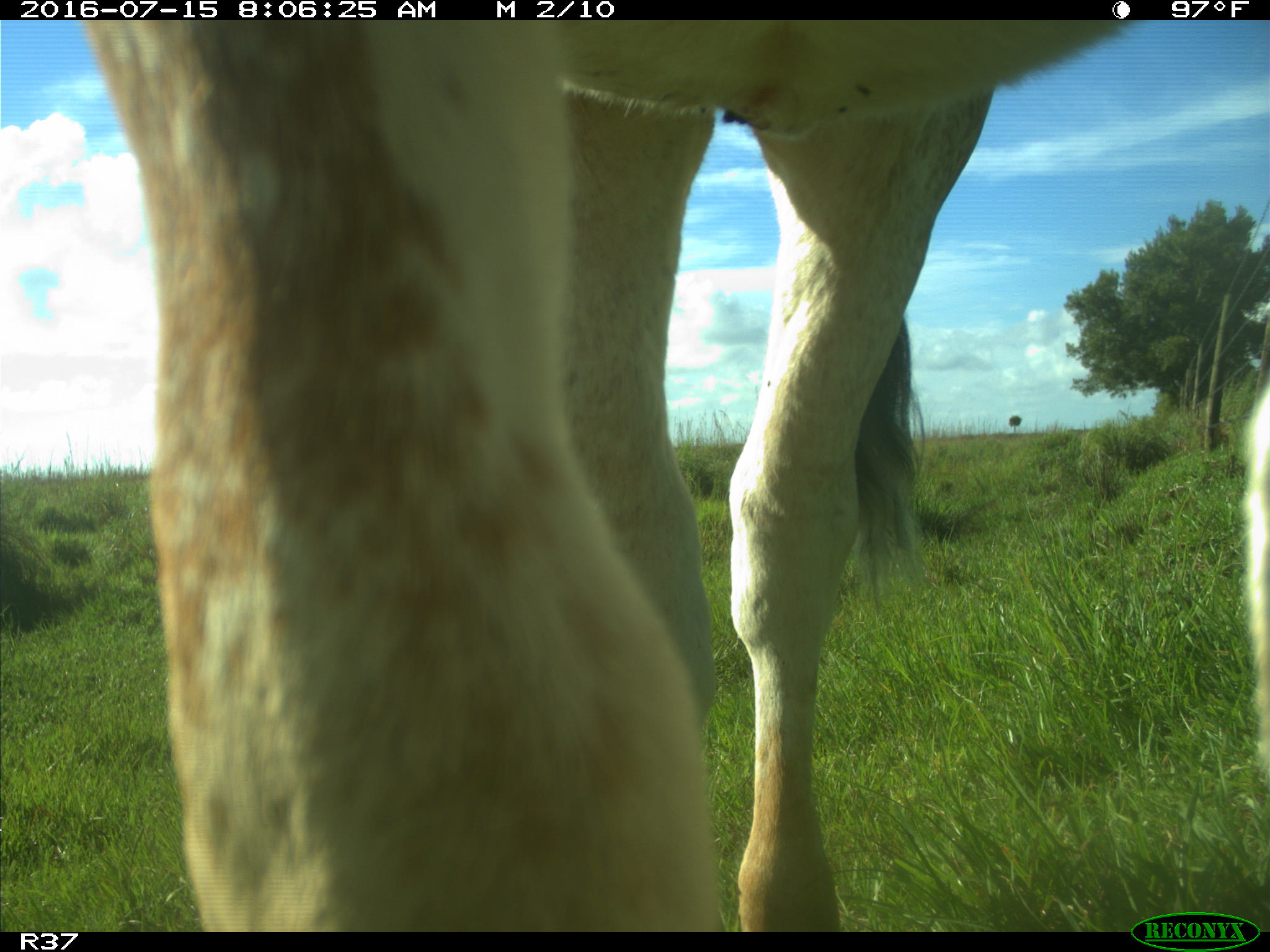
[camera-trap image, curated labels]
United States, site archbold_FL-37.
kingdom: Animalia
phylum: Chordata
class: Mammalia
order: Artiodactyla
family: Bovidae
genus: Bos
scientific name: Bos taurus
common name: domestic cow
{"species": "Bos taurus (domestic cow)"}